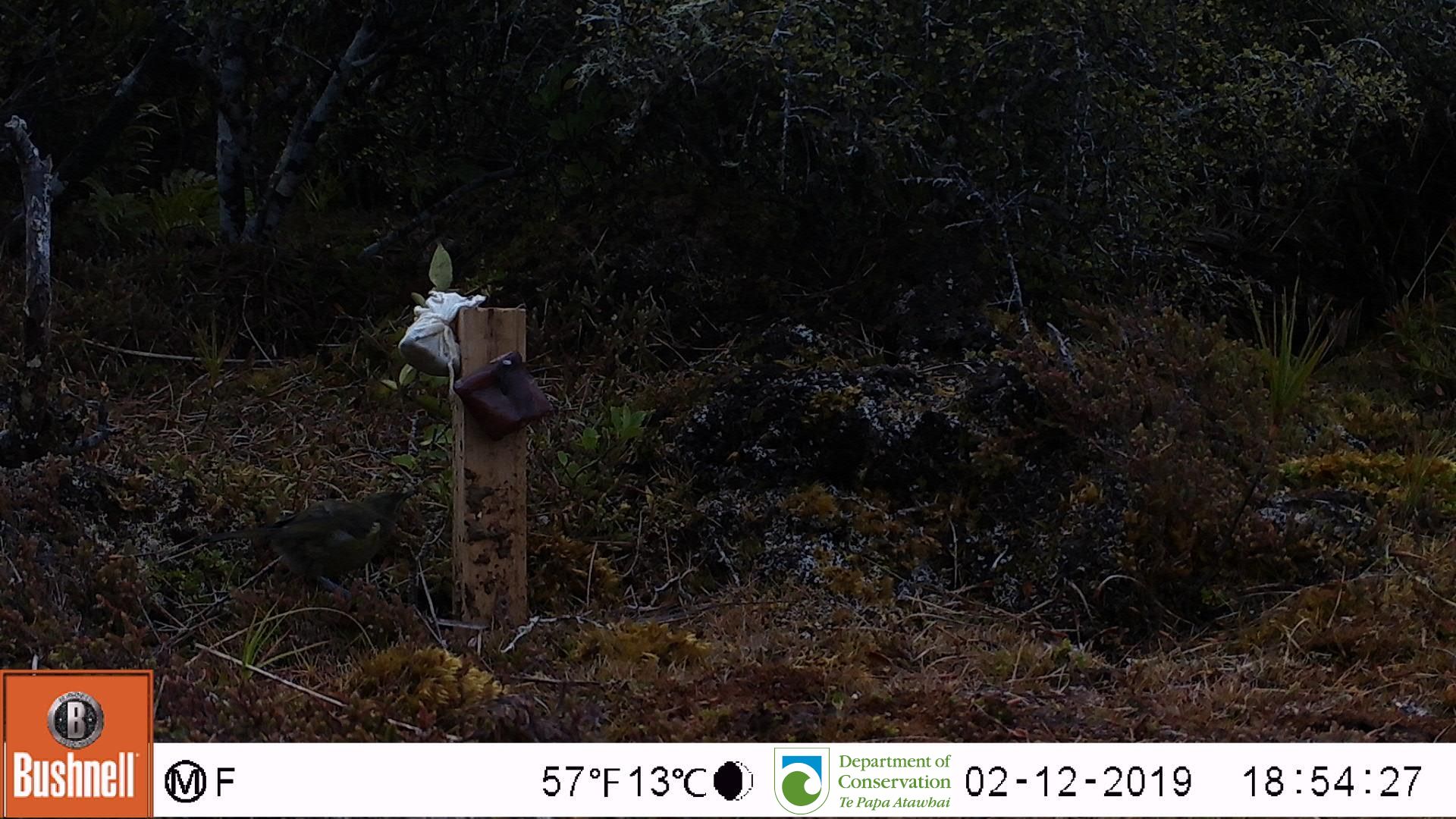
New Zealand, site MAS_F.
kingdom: Animalia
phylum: Chordata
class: Aves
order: Passeriformes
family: Meliphagidae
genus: Anthornis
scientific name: Anthornis melanura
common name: new zealand bellbird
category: bellbird